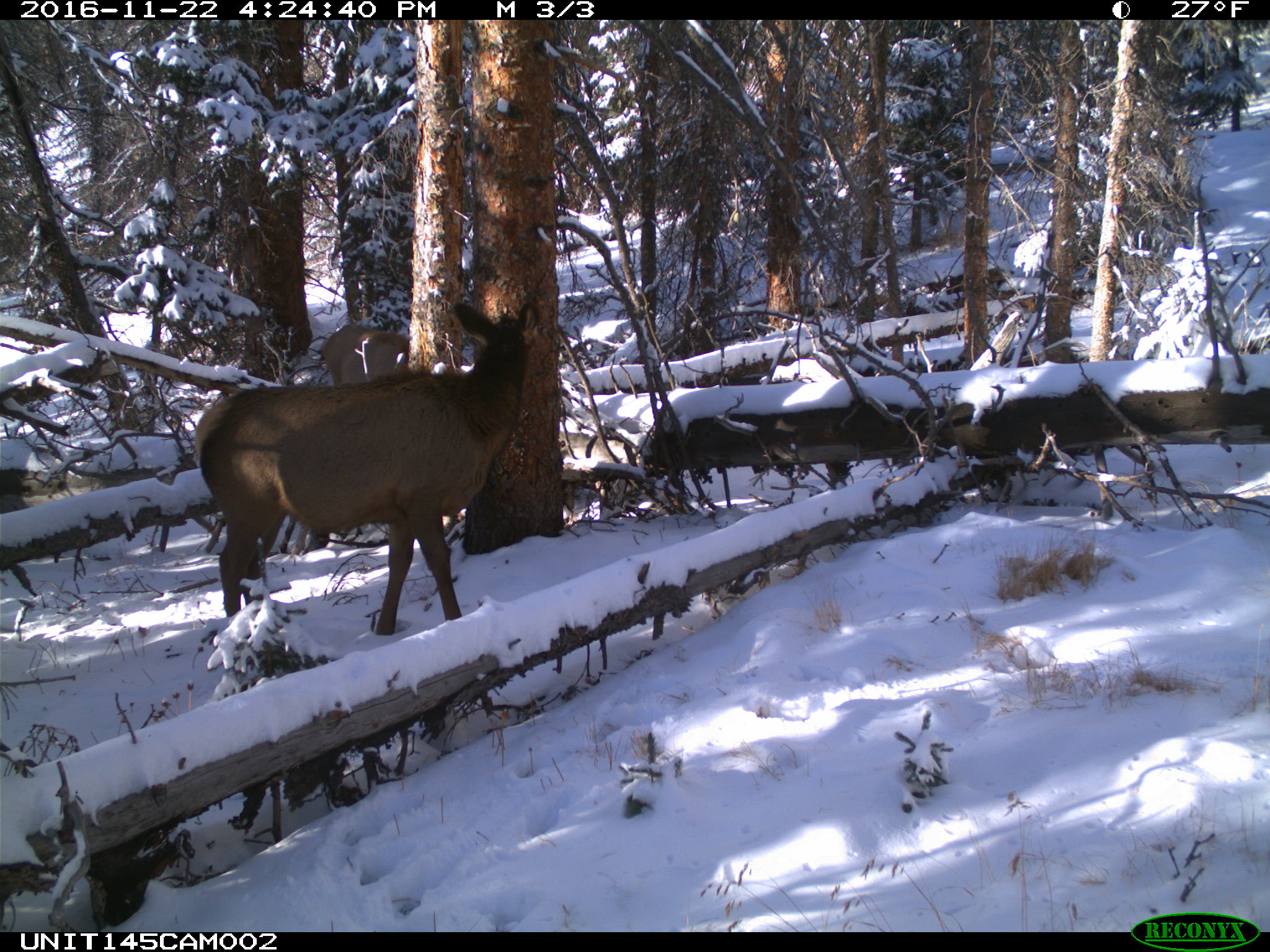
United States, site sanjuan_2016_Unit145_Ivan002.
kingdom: Animalia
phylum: Chordata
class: Mammalia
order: Artiodactyla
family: Cervidae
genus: Cervus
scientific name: Cervus elaphus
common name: red deer